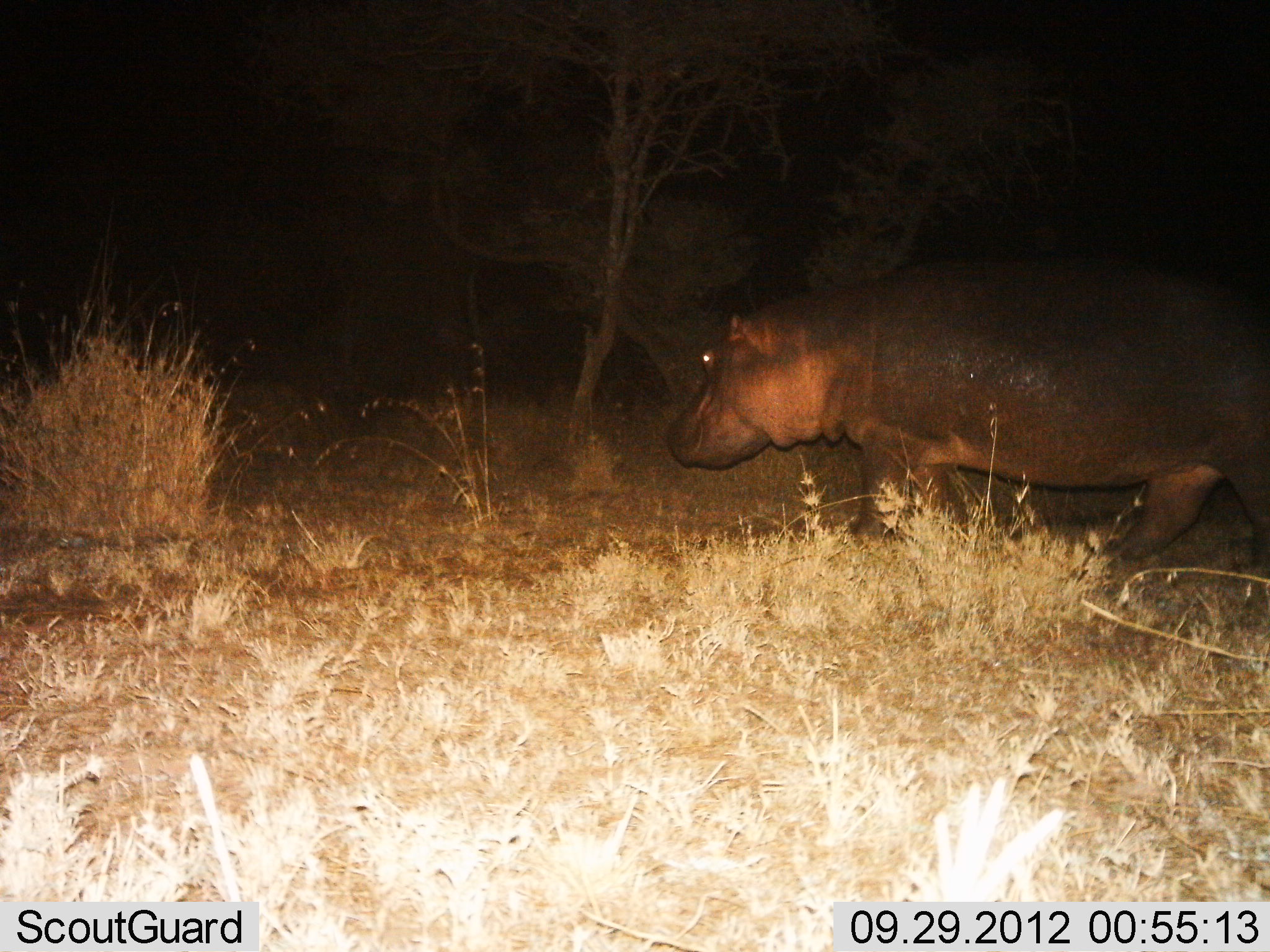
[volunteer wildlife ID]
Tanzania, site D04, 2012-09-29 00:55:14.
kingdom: Animalia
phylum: Chordata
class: Mammalia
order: Artiodactyla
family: Hippopotamidae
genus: Hippopotamus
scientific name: Hippopotamus amphibius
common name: hippopotamus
Hippopotamus (Hippopotamus amphibius), count 1. Behavior (volunteer vote fractions): standing 10%, resting 0%, moving 90%, interacting 0%. Young present (vote fraction): 0%. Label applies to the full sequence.